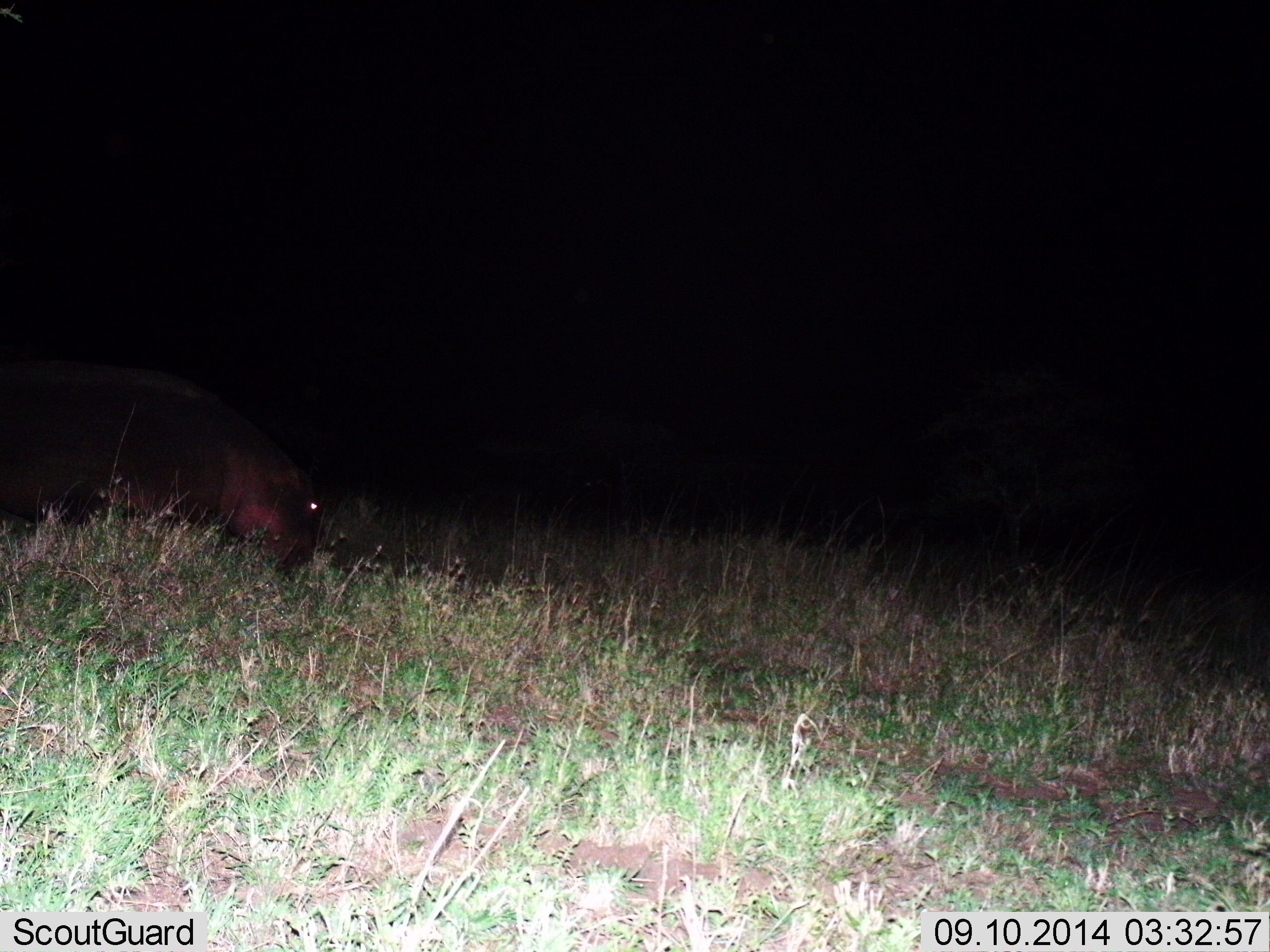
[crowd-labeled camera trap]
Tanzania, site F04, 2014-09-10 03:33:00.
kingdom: Animalia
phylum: Chordata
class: Mammalia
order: Artiodactyla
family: Hippopotamidae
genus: Hippopotamus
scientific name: Hippopotamus amphibius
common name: hippopotamus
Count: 1.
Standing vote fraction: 40%.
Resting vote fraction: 0%.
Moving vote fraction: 20%.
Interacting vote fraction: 0%.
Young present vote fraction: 0%.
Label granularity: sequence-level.